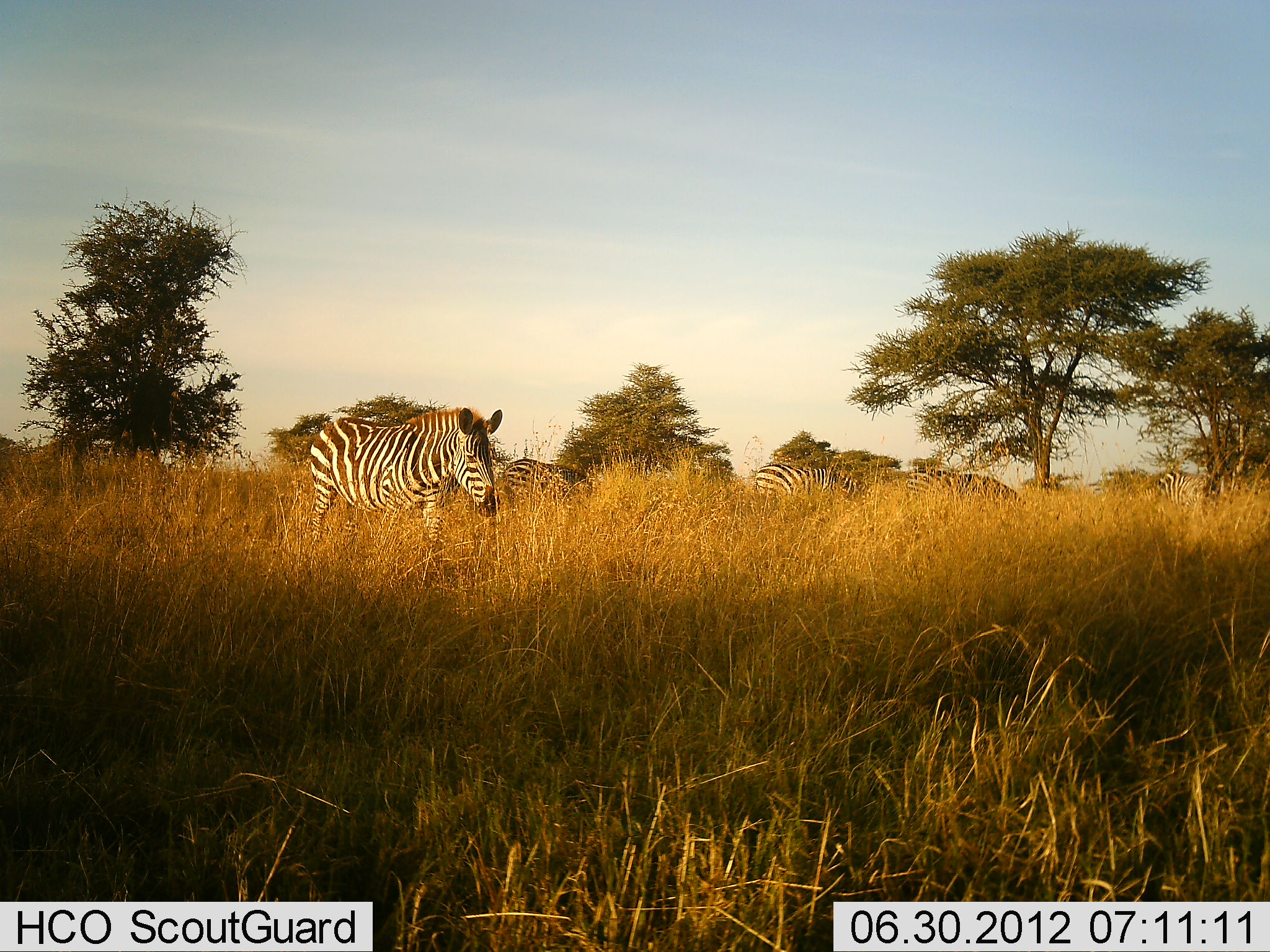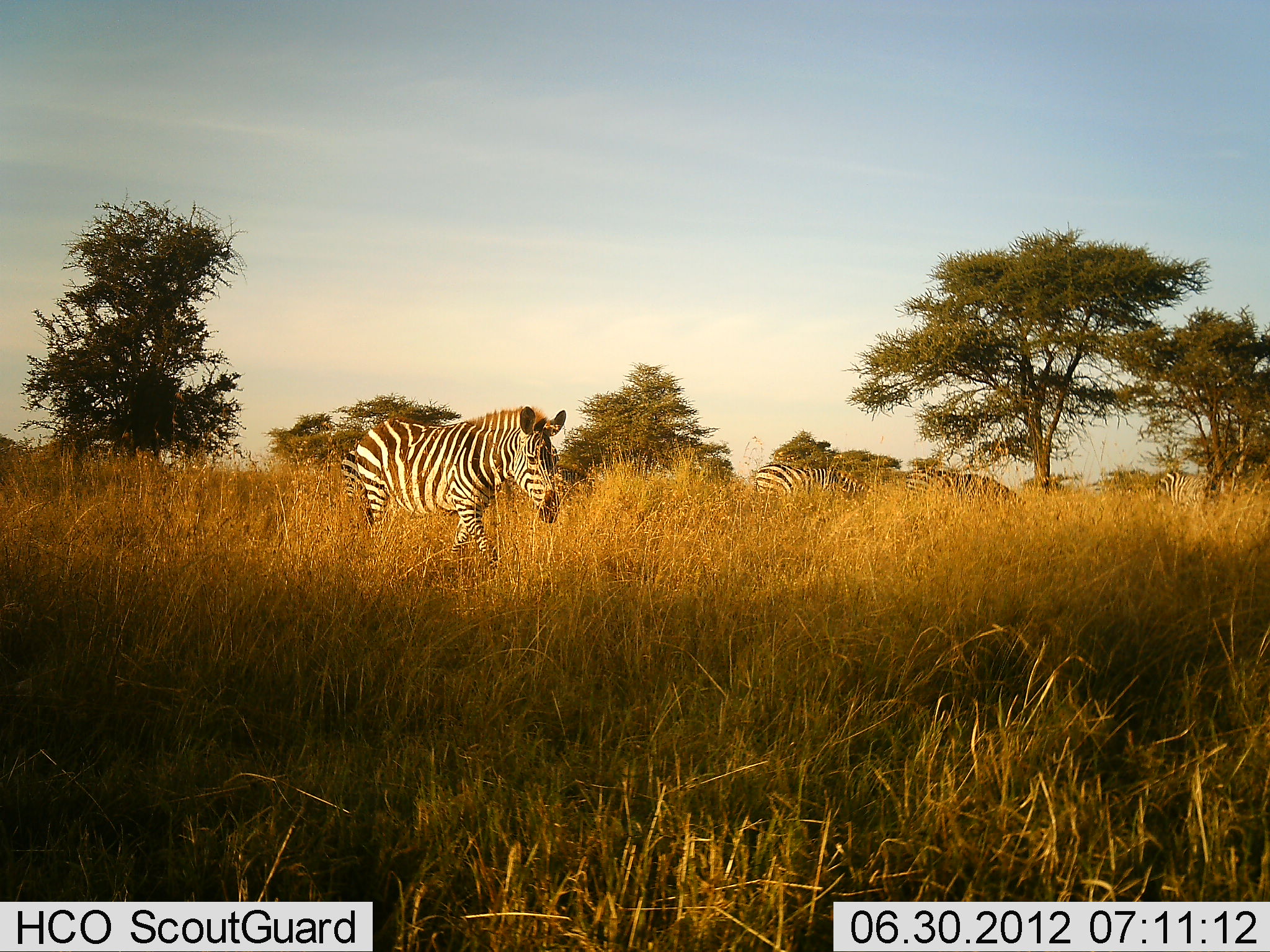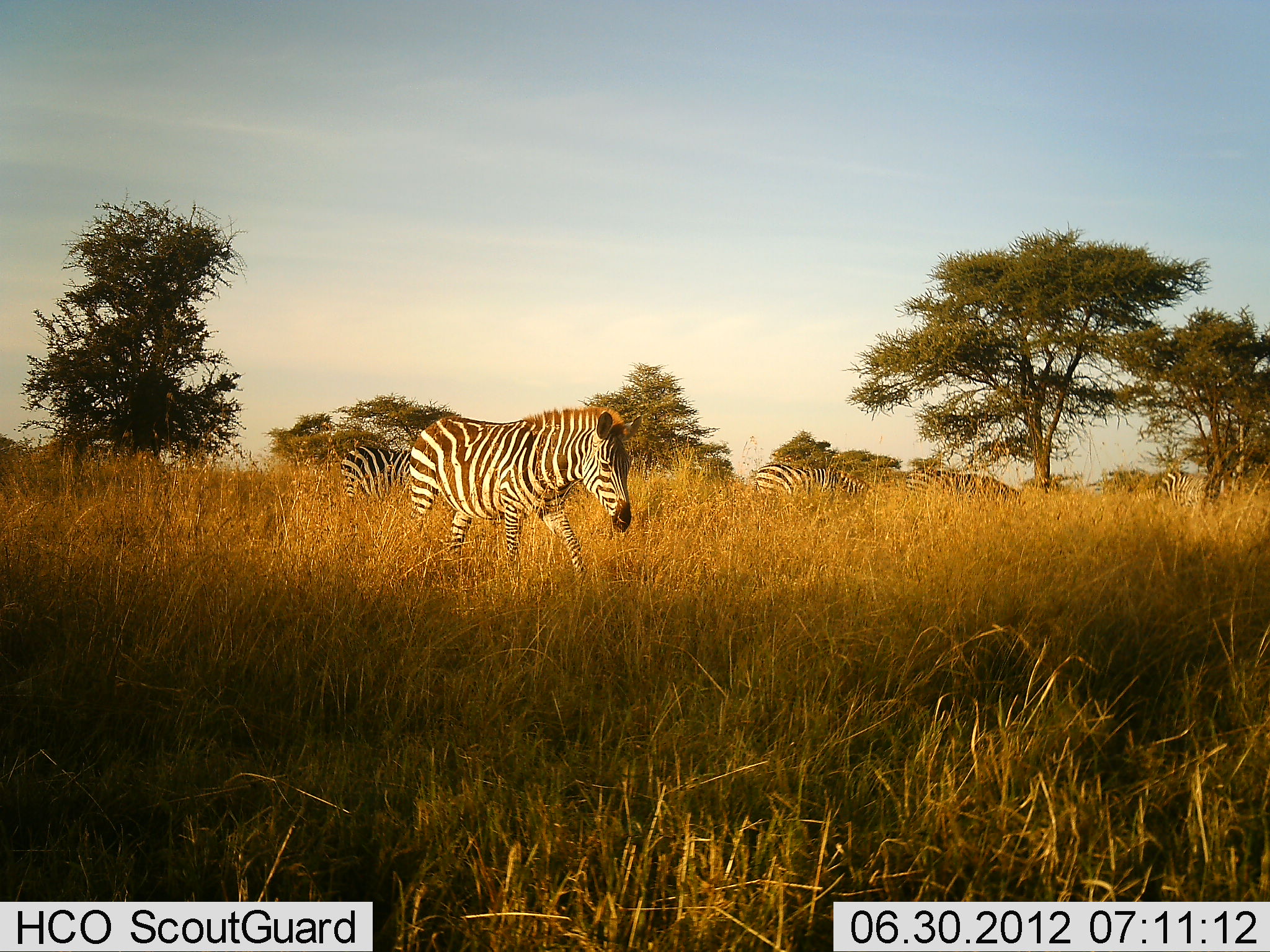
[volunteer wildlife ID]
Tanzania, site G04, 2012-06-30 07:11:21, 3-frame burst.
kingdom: Animalia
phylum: Chordata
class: Mammalia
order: Perissodactyla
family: Equidae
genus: Equus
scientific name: Equus quagga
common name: plains zebra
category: zebra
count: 6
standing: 50%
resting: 10%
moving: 80%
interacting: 0%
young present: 0%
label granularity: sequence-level